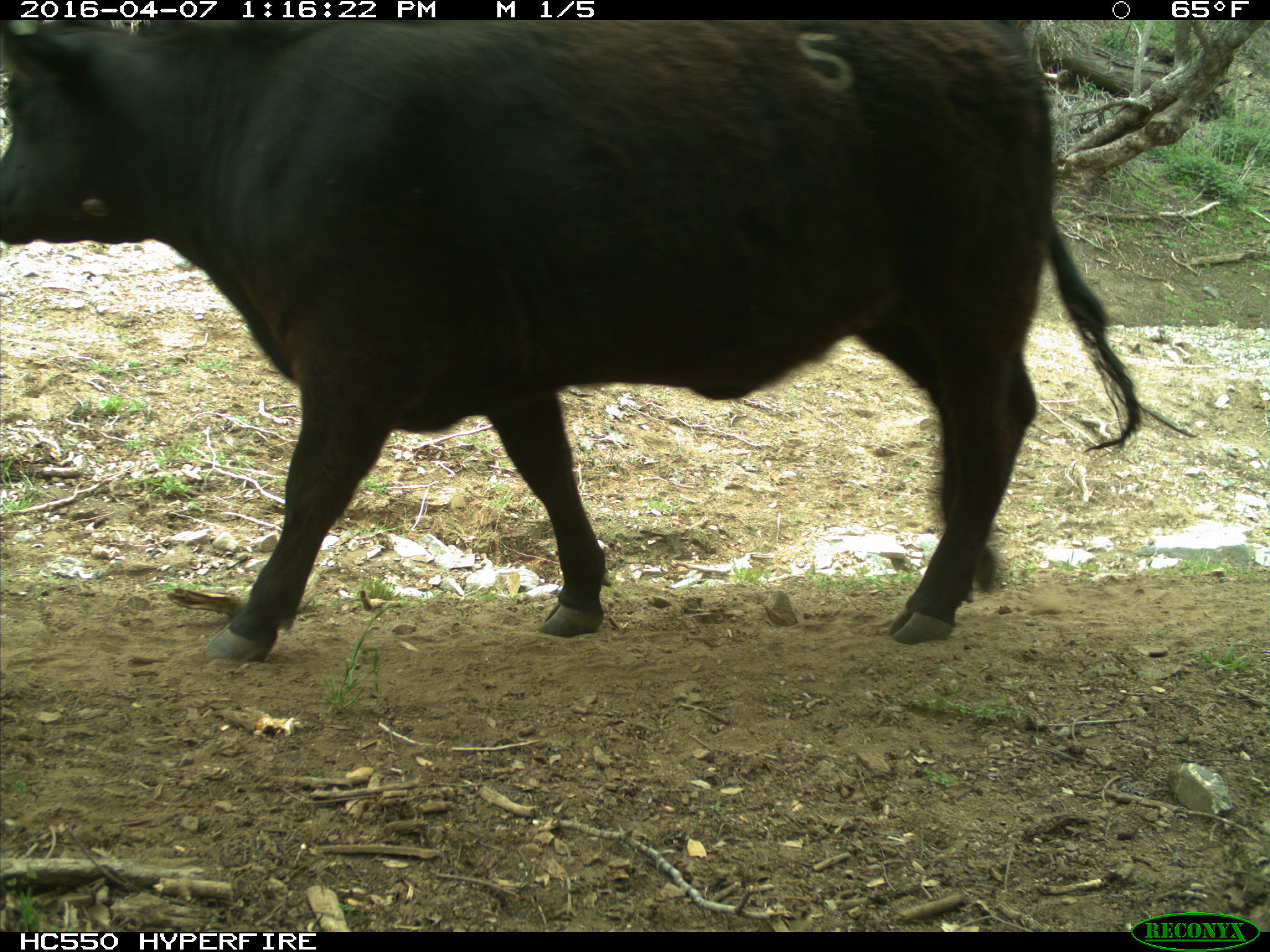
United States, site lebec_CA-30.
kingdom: Animalia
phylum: Chordata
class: Mammalia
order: Artiodactyla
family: Bovidae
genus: Bos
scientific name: Bos taurus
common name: domestic cow